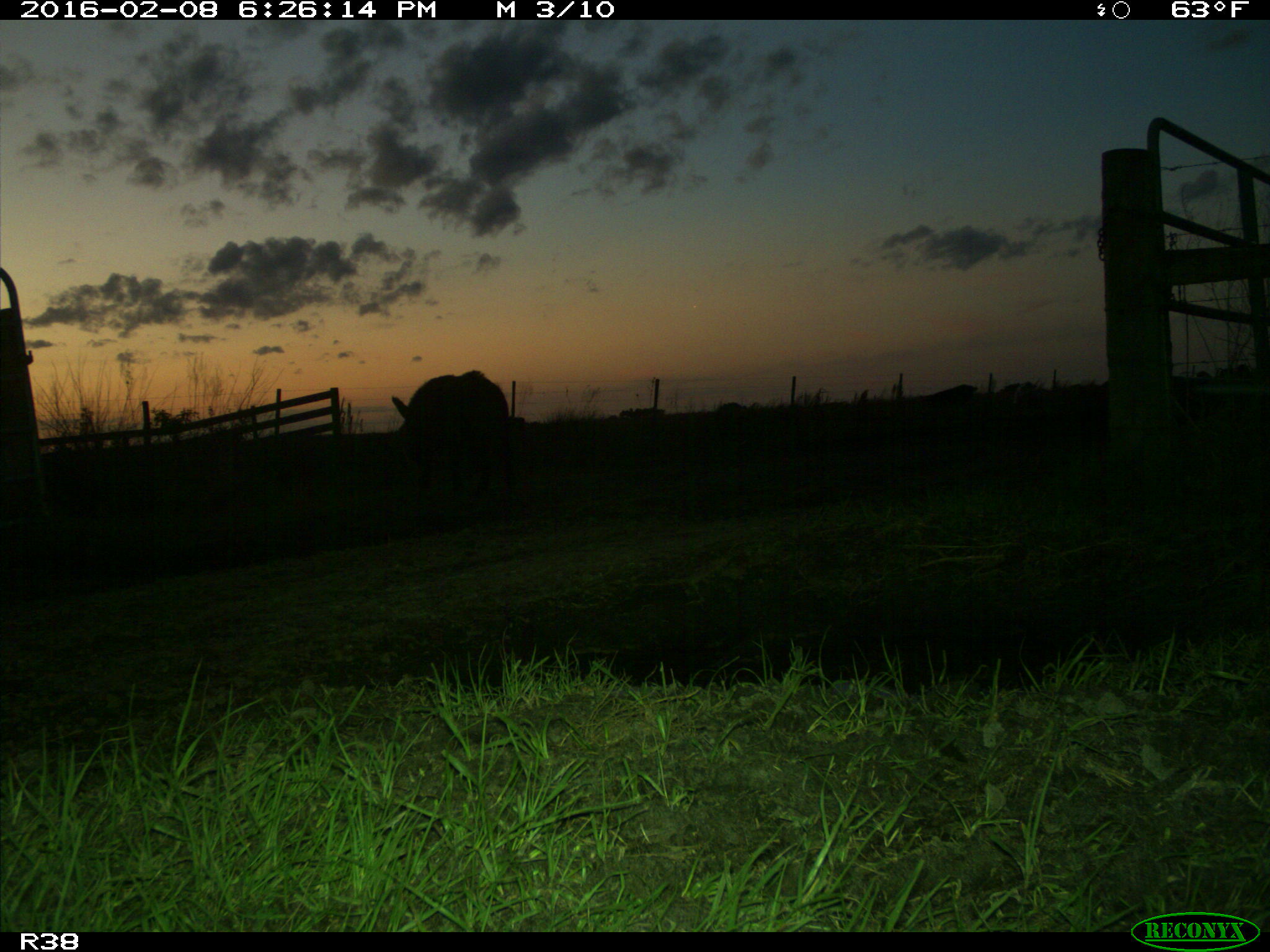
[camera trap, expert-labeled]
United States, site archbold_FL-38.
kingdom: Animalia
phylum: Chordata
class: Mammalia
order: Artiodactyla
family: Suidae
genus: Sus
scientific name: Sus scrofa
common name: wild boar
Sus scrofa (wild boar).